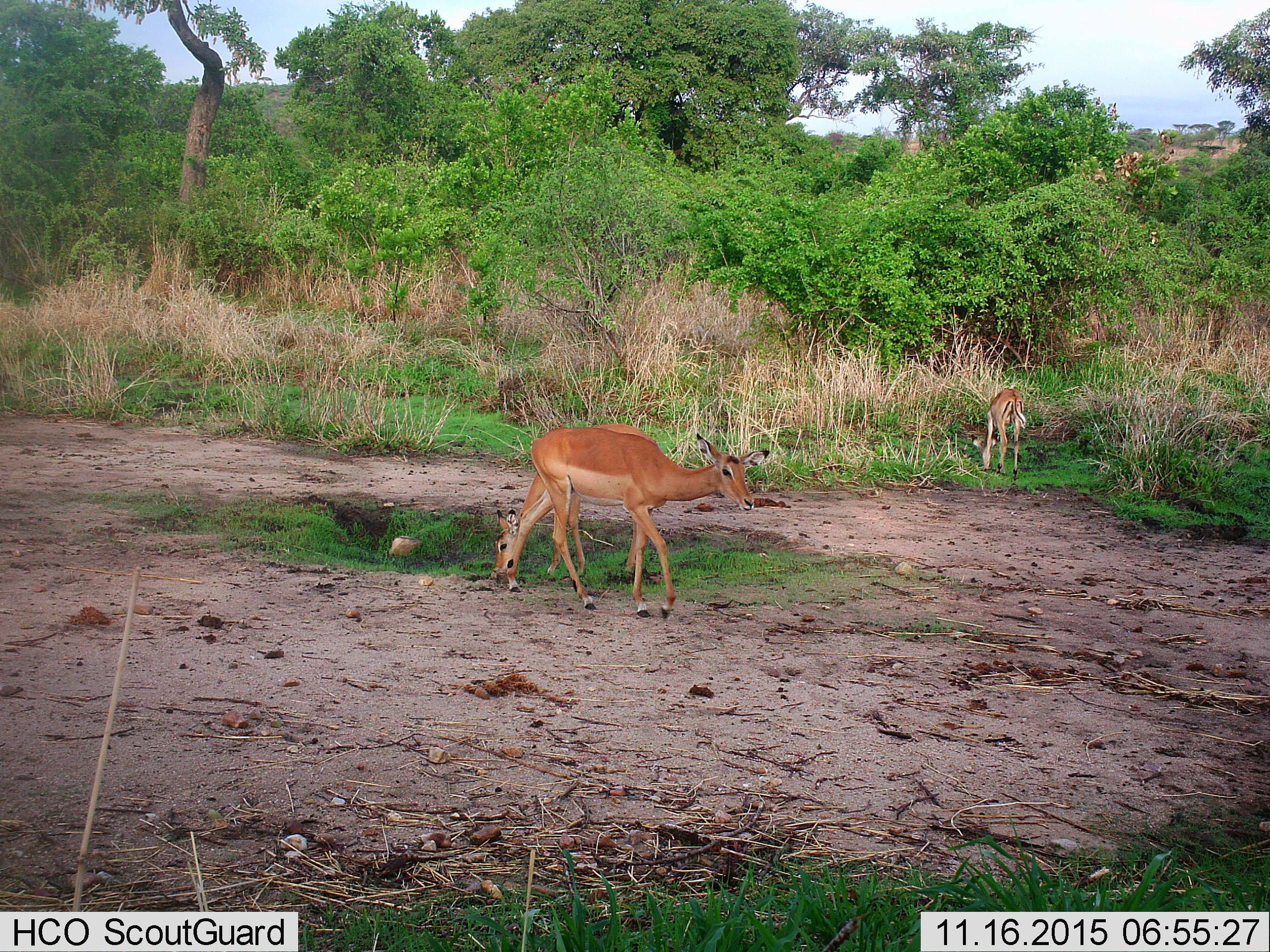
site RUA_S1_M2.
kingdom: Animalia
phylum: Chordata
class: Mammalia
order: Artiodactyla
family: Bovidae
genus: Aepyceros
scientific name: Aepyceros melampus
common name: impala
Impala (Aepyceros melampus), count 3. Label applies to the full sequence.